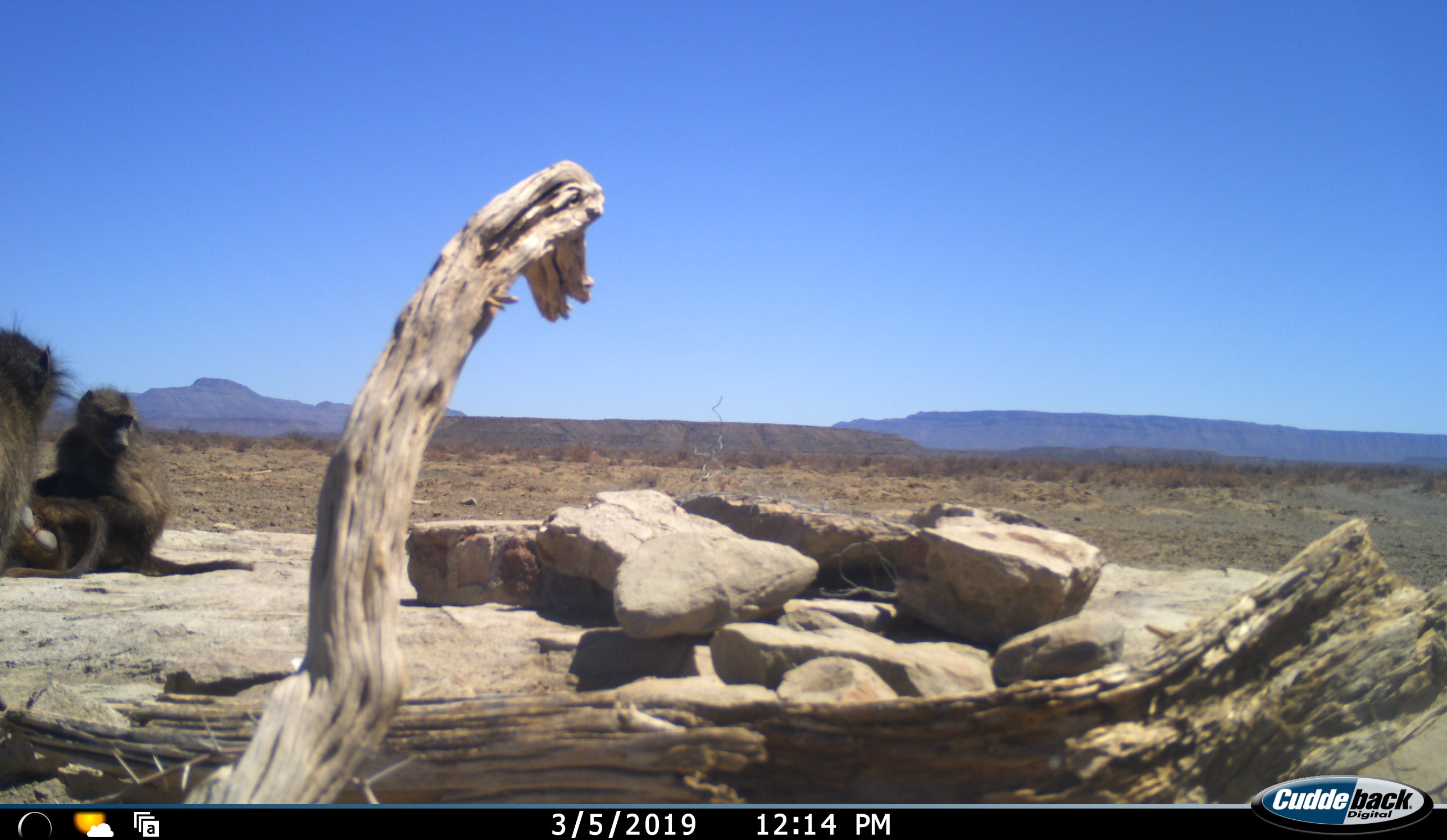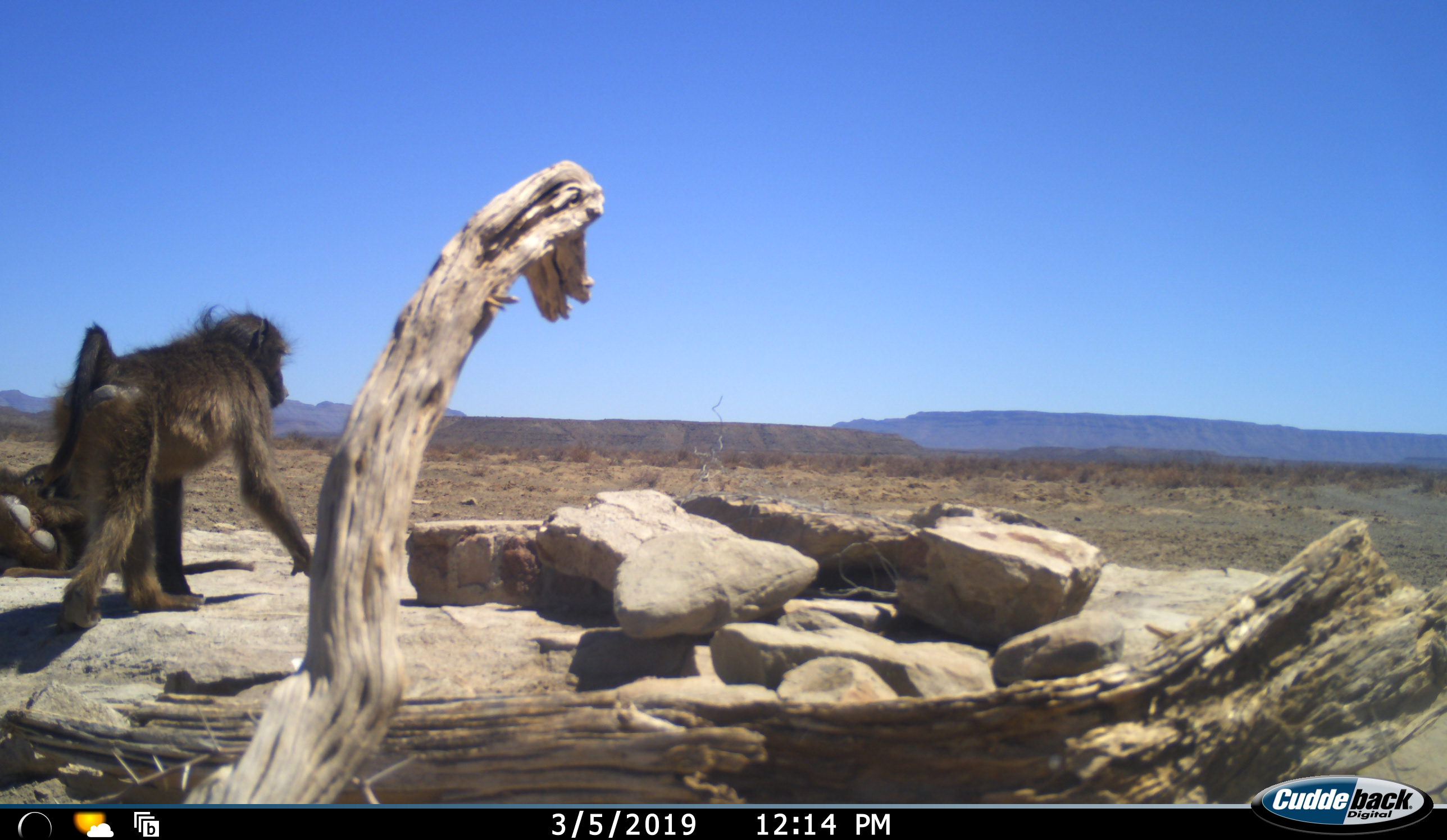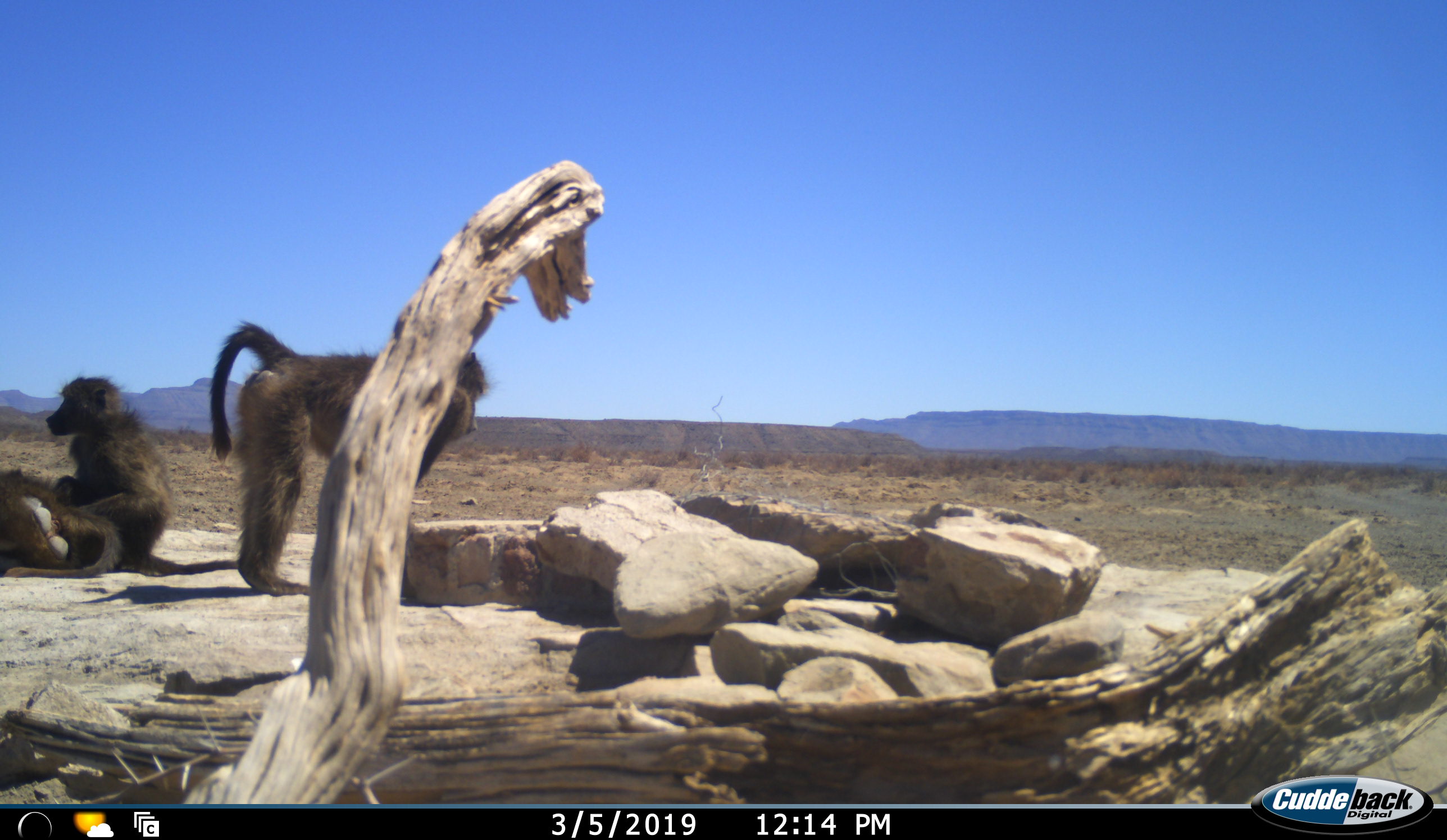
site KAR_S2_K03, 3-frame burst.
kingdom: Animalia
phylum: Chordata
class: Mammalia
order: Primates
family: Cercopithecidae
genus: Papio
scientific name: Papio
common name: baboon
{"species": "baboon (Papio)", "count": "3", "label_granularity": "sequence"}